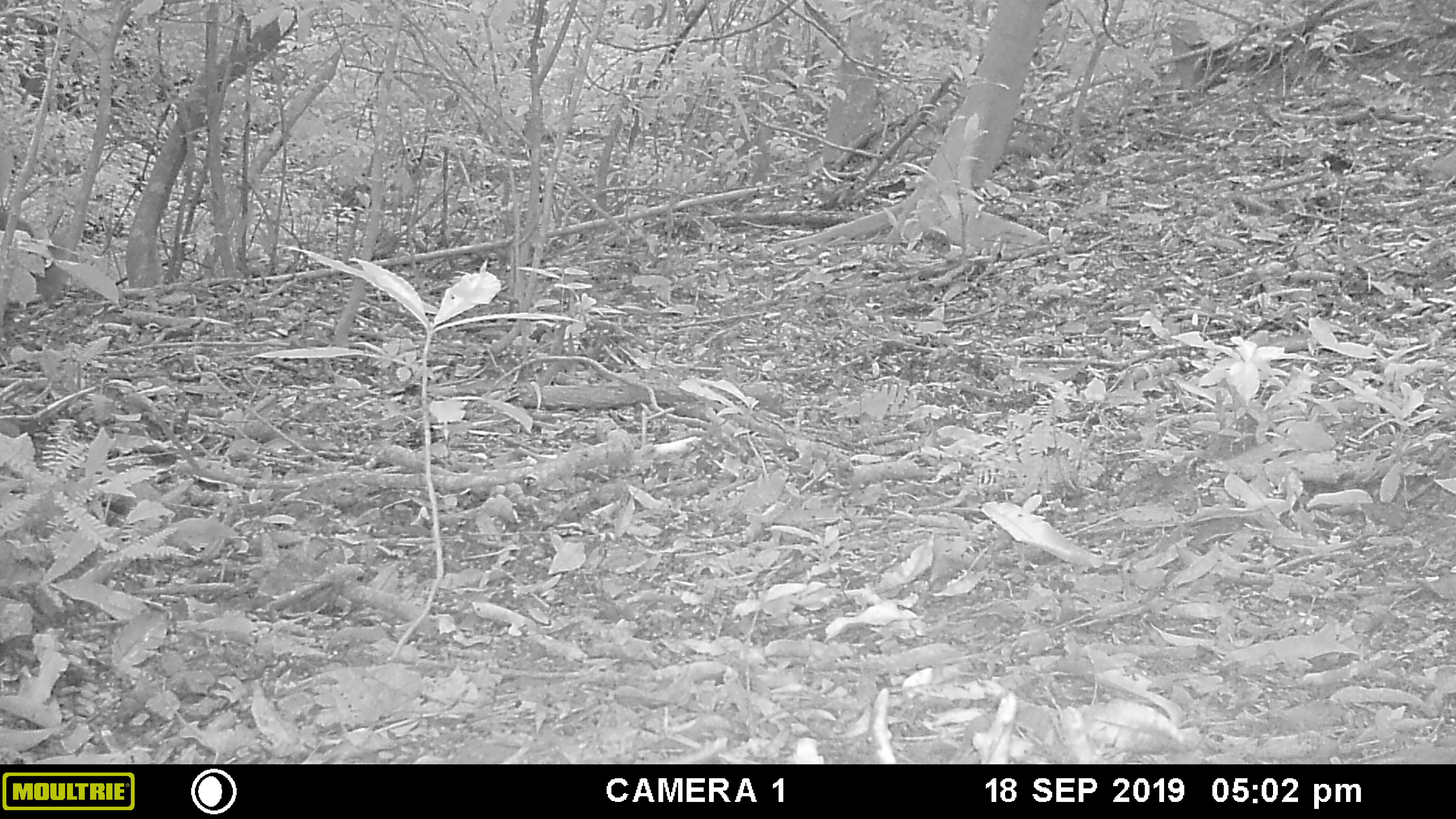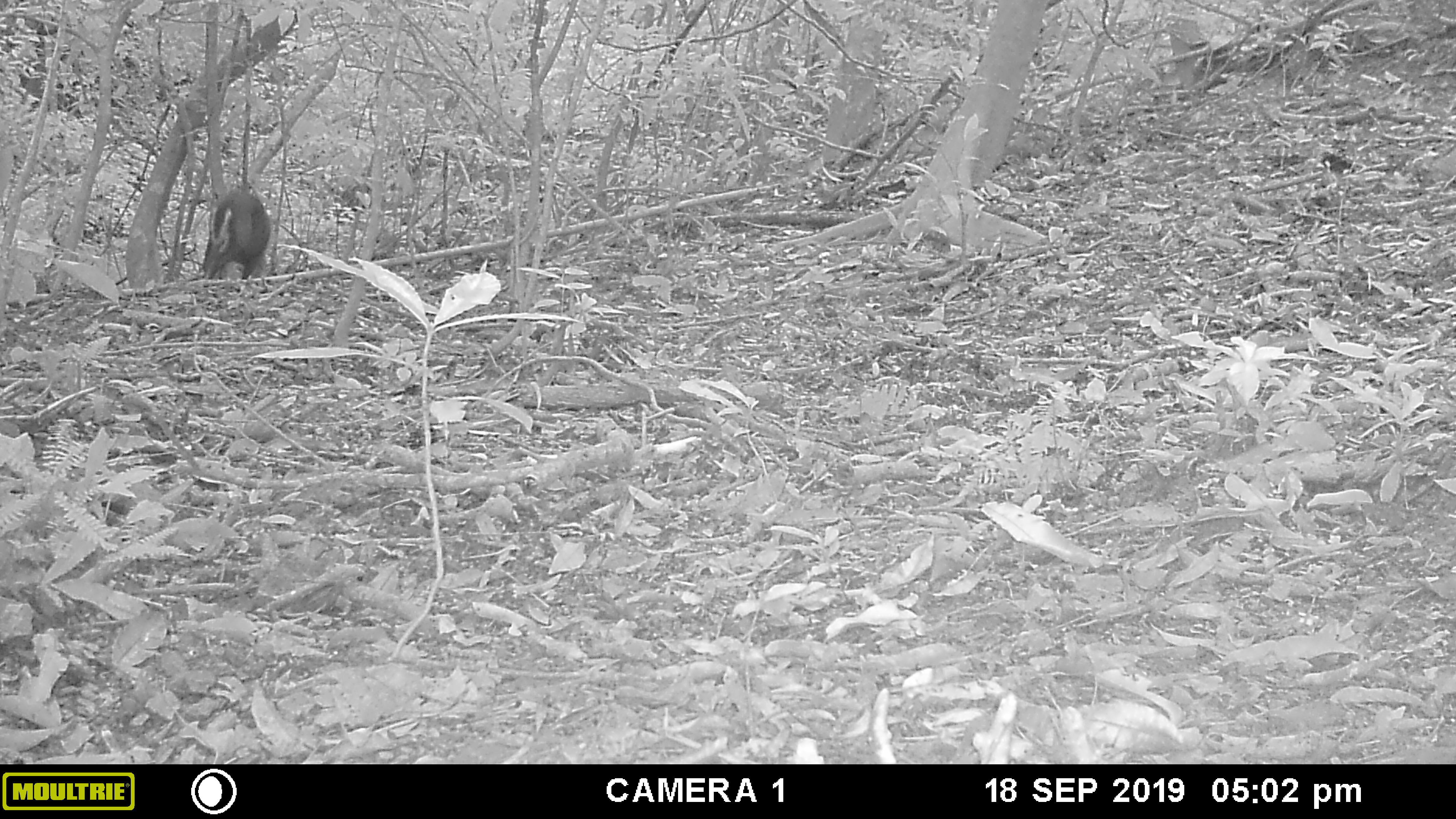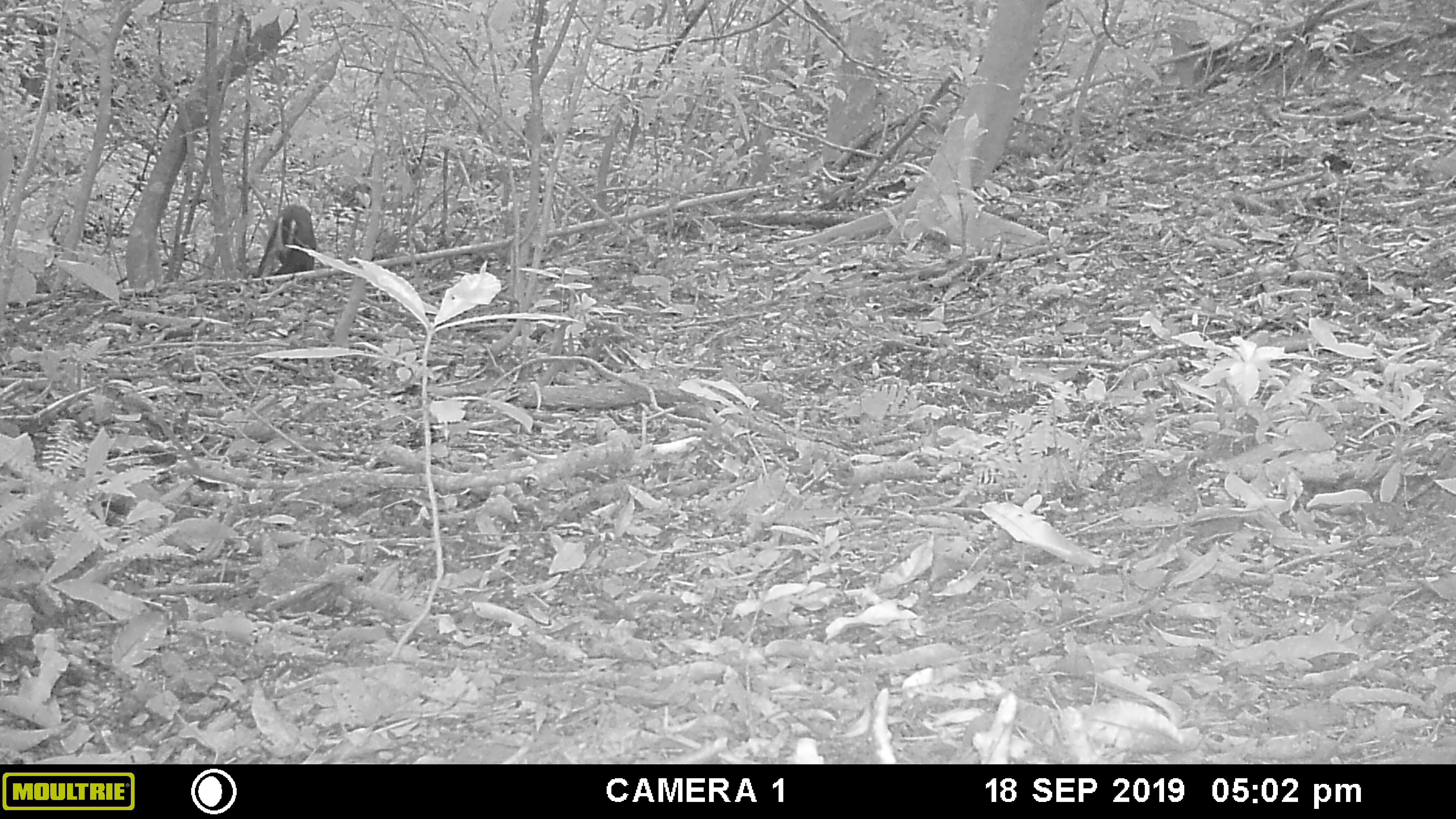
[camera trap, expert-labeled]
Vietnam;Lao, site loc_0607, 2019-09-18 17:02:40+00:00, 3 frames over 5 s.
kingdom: Animalia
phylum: Chordata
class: Mammalia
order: Artiodactyla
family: Cervidae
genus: Muntiacus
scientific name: Muntiacus rooseveltorum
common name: roosevelt's muntjac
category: roosevelts muntjac group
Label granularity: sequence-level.